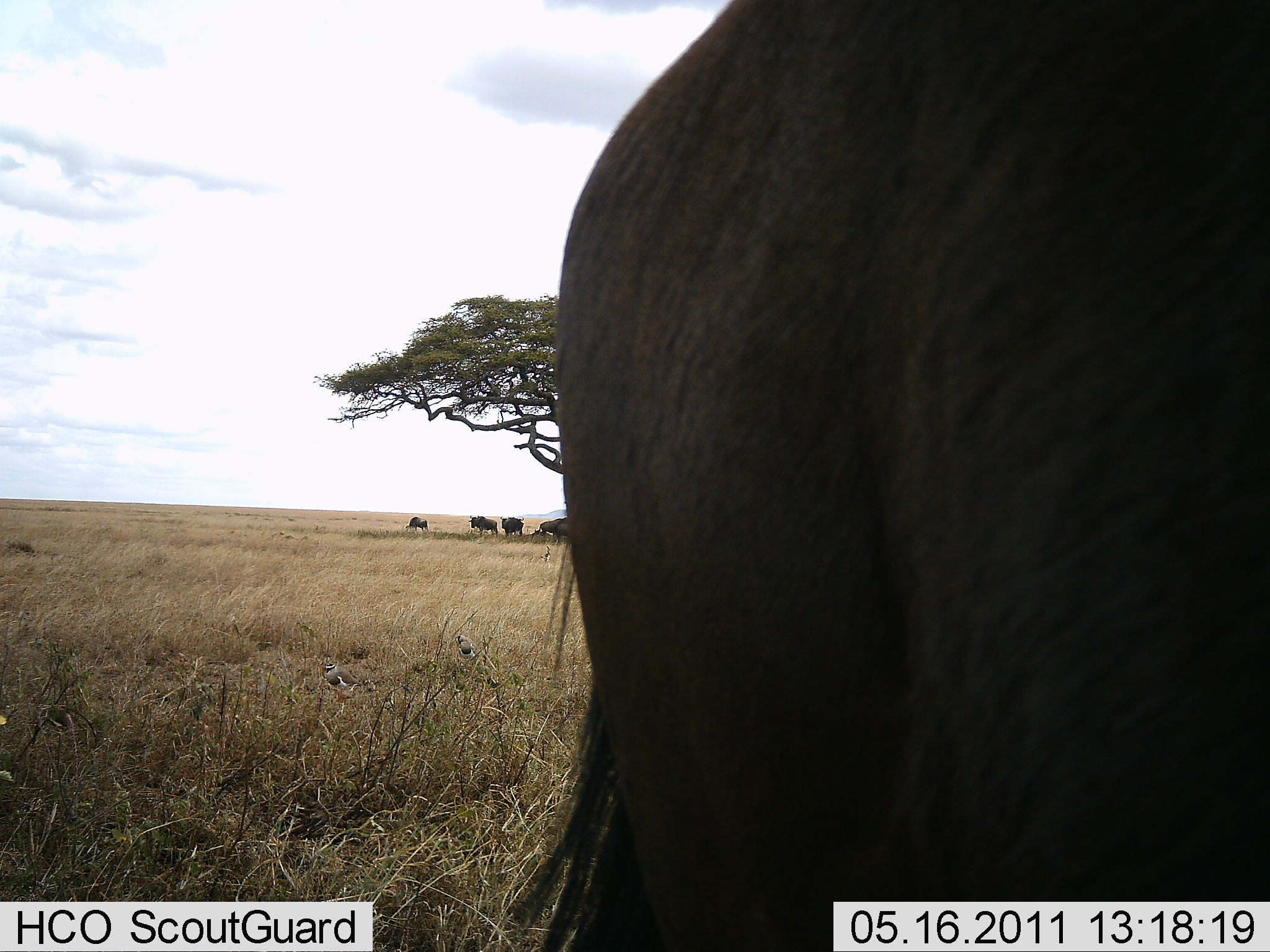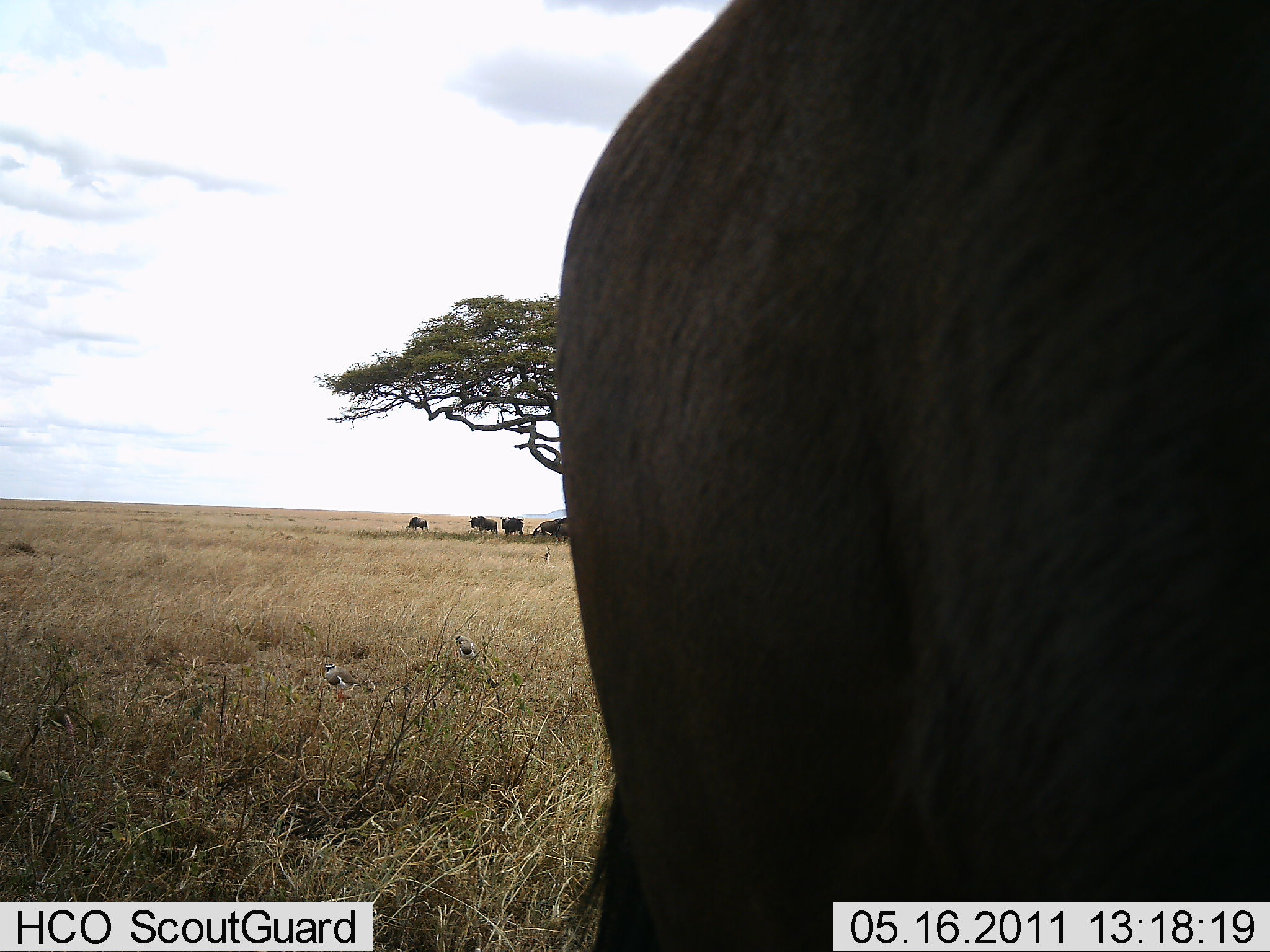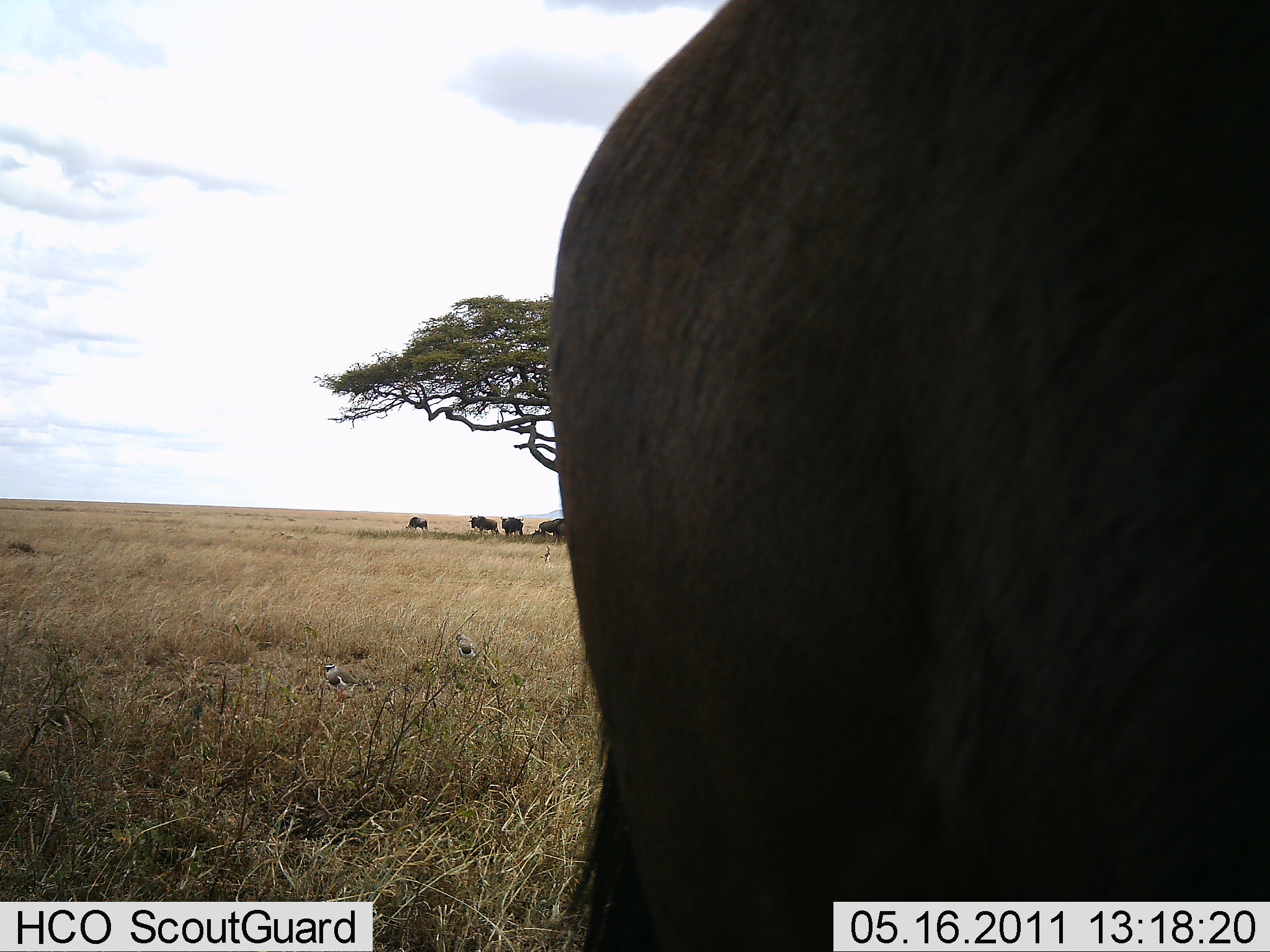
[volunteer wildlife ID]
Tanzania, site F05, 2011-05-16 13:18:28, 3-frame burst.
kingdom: Animalia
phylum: Chordata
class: Mammalia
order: Artiodactyla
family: Bovidae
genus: Connochaetes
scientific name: Connochaetes taurinus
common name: blue wildebeest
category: wildebeest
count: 5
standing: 100%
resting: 0%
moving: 0%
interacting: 0%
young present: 0%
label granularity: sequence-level